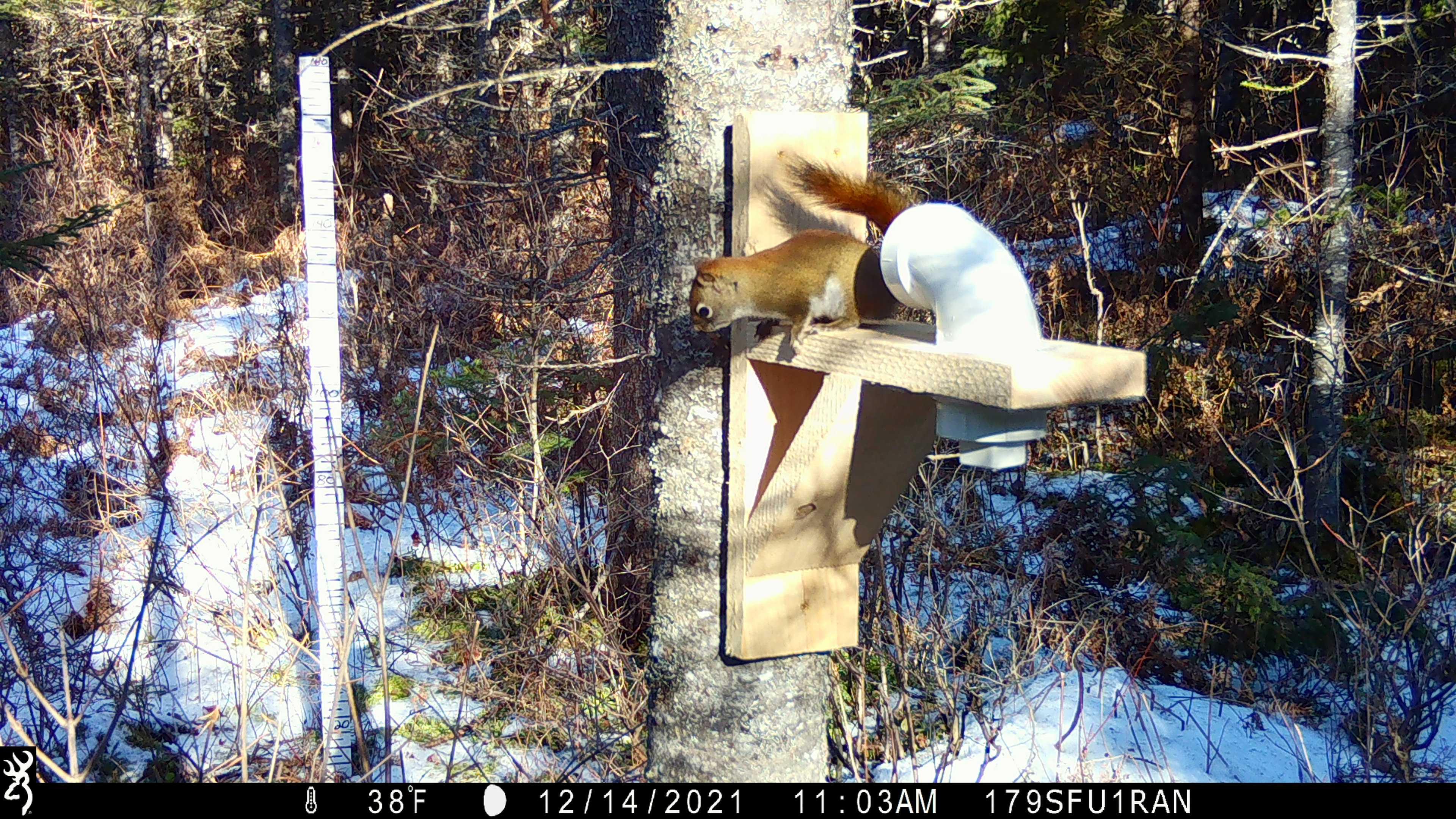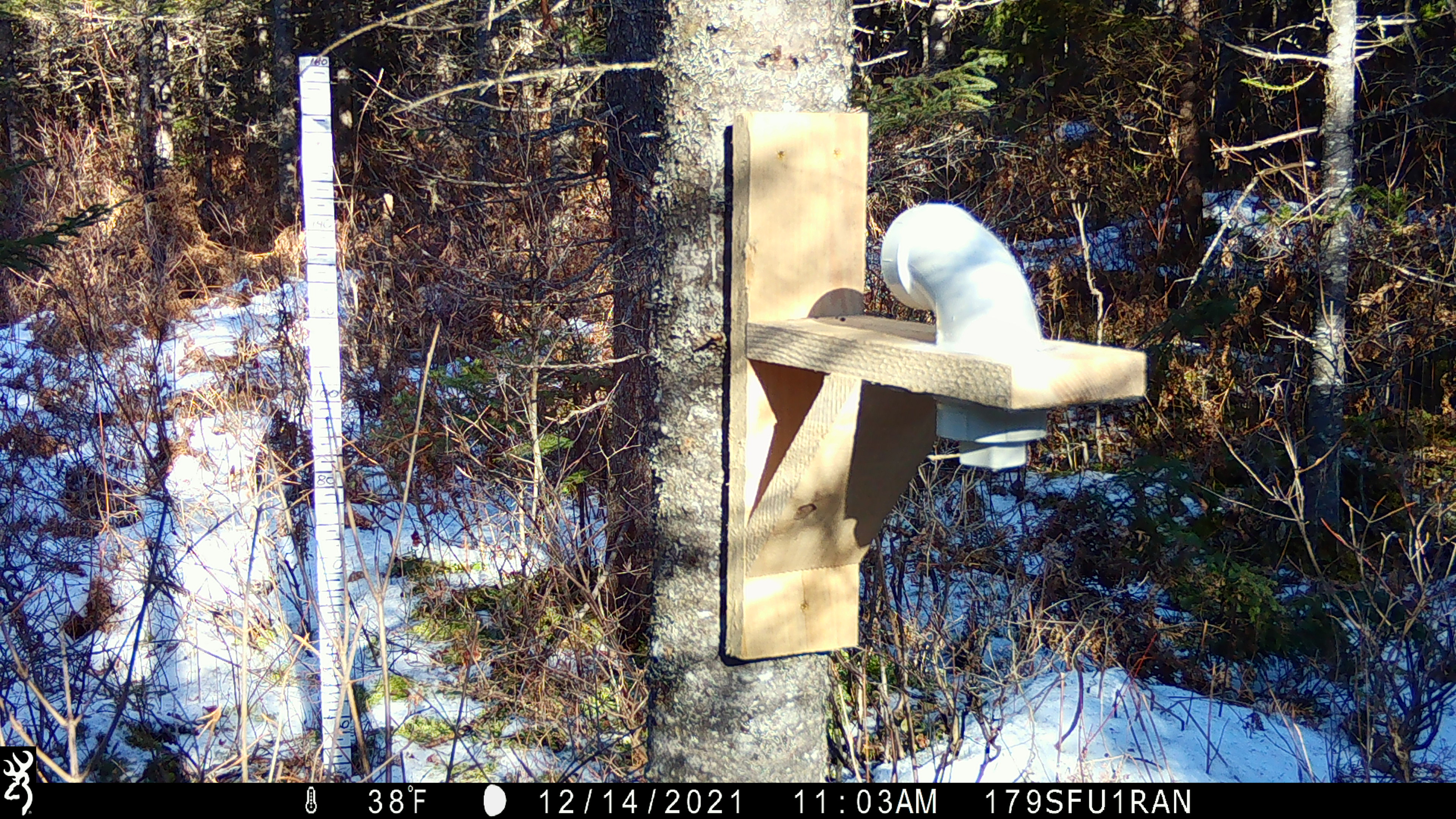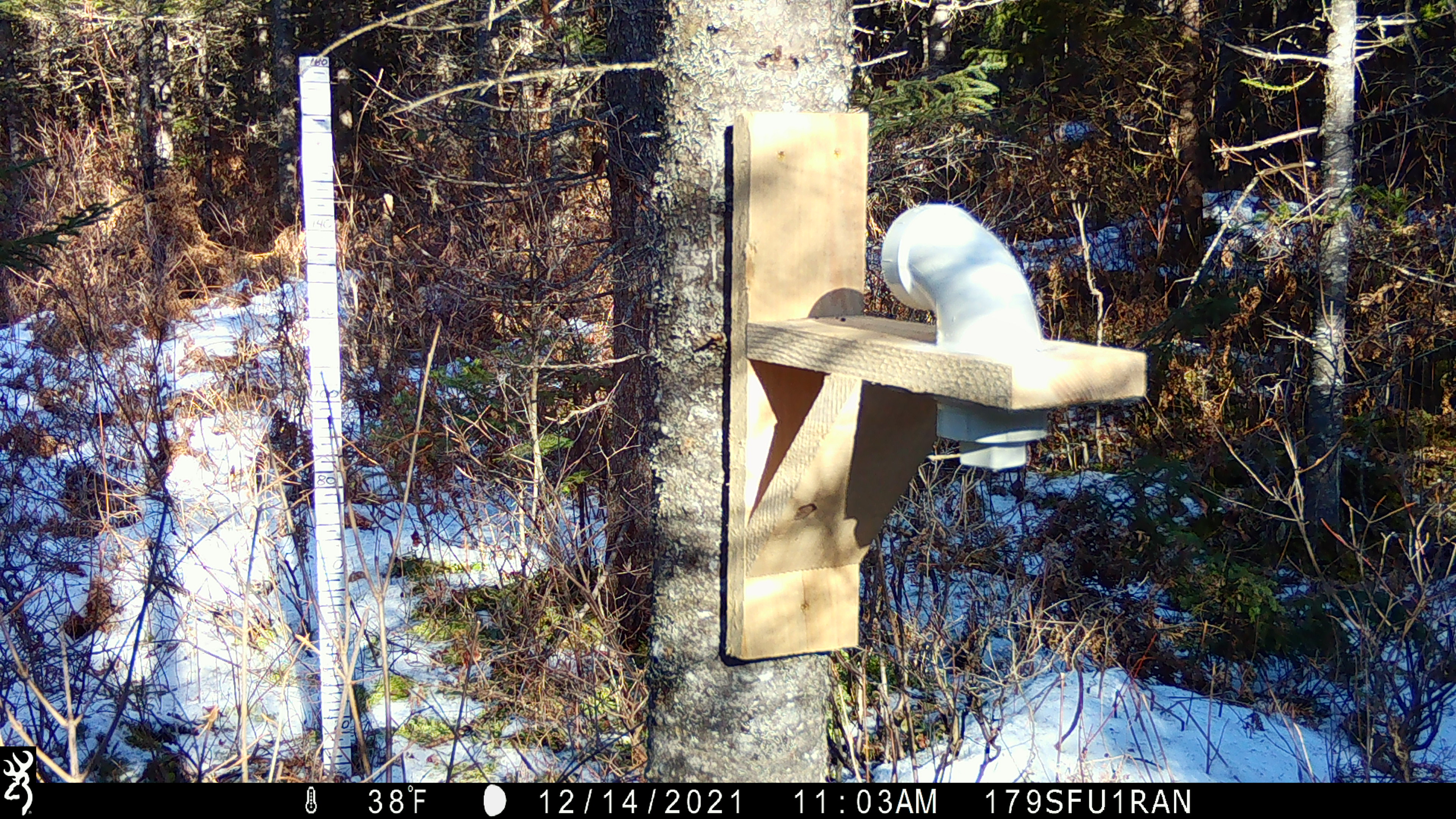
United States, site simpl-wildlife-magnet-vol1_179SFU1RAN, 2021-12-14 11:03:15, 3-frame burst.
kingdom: Animalia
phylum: Chordata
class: Mammalia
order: Rodentia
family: Sciuridae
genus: Tamiasciurus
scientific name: Tamiasciurus hudsonicus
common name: red squirrel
Red squirrel (Tamiasciurus hudsonicus).